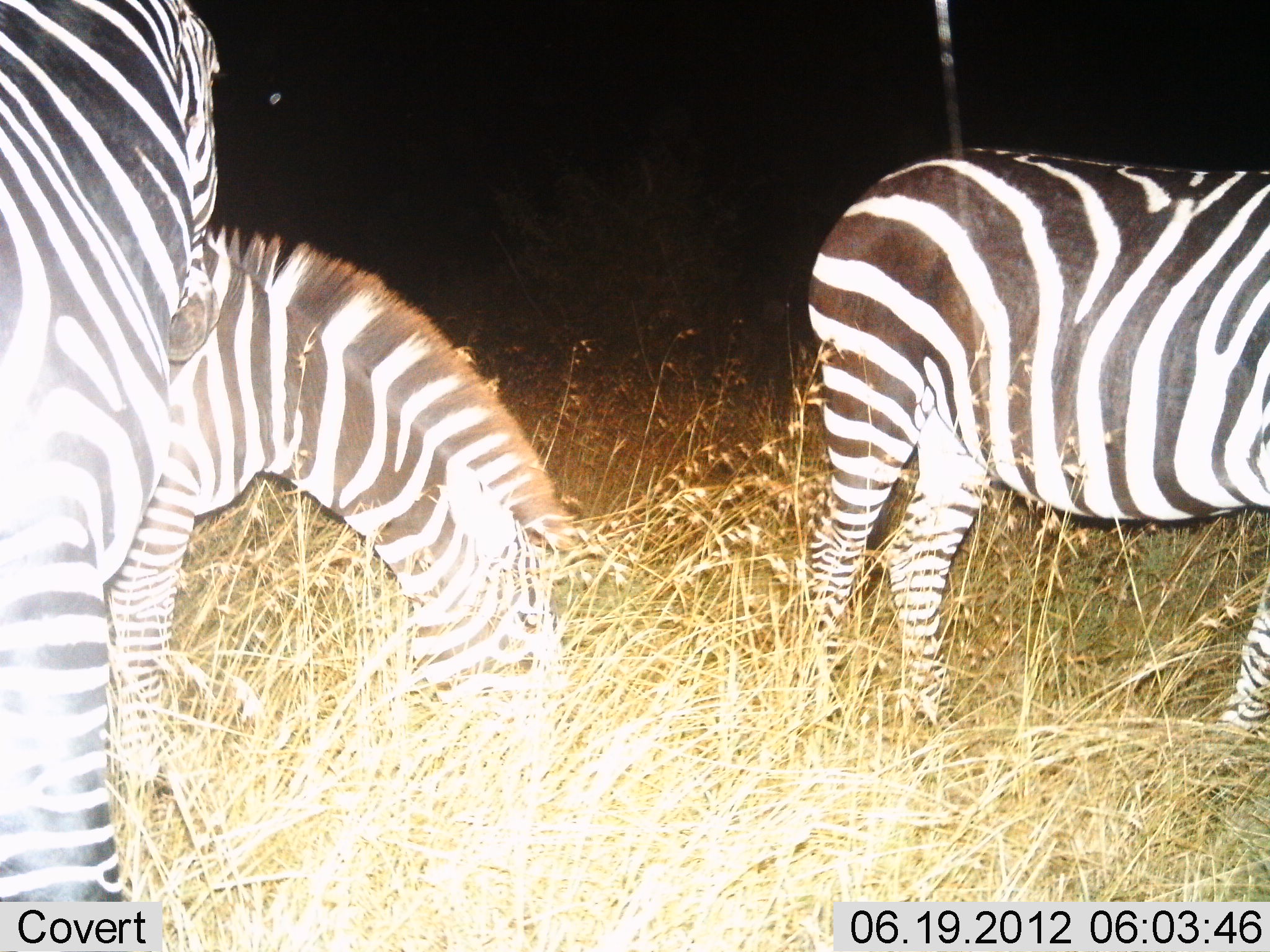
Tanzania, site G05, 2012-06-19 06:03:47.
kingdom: Animalia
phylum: Chordata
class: Mammalia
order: Perissodactyla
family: Equidae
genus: Equus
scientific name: Equus quagga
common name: plains zebra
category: zebra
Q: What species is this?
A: Zebra (plains zebra) (Equus quagga).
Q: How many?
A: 3.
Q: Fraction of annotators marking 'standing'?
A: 50%.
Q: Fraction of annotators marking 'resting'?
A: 10%.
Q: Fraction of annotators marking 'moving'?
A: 0%.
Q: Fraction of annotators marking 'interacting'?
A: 0%.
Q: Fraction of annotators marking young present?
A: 0%.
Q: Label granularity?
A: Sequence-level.